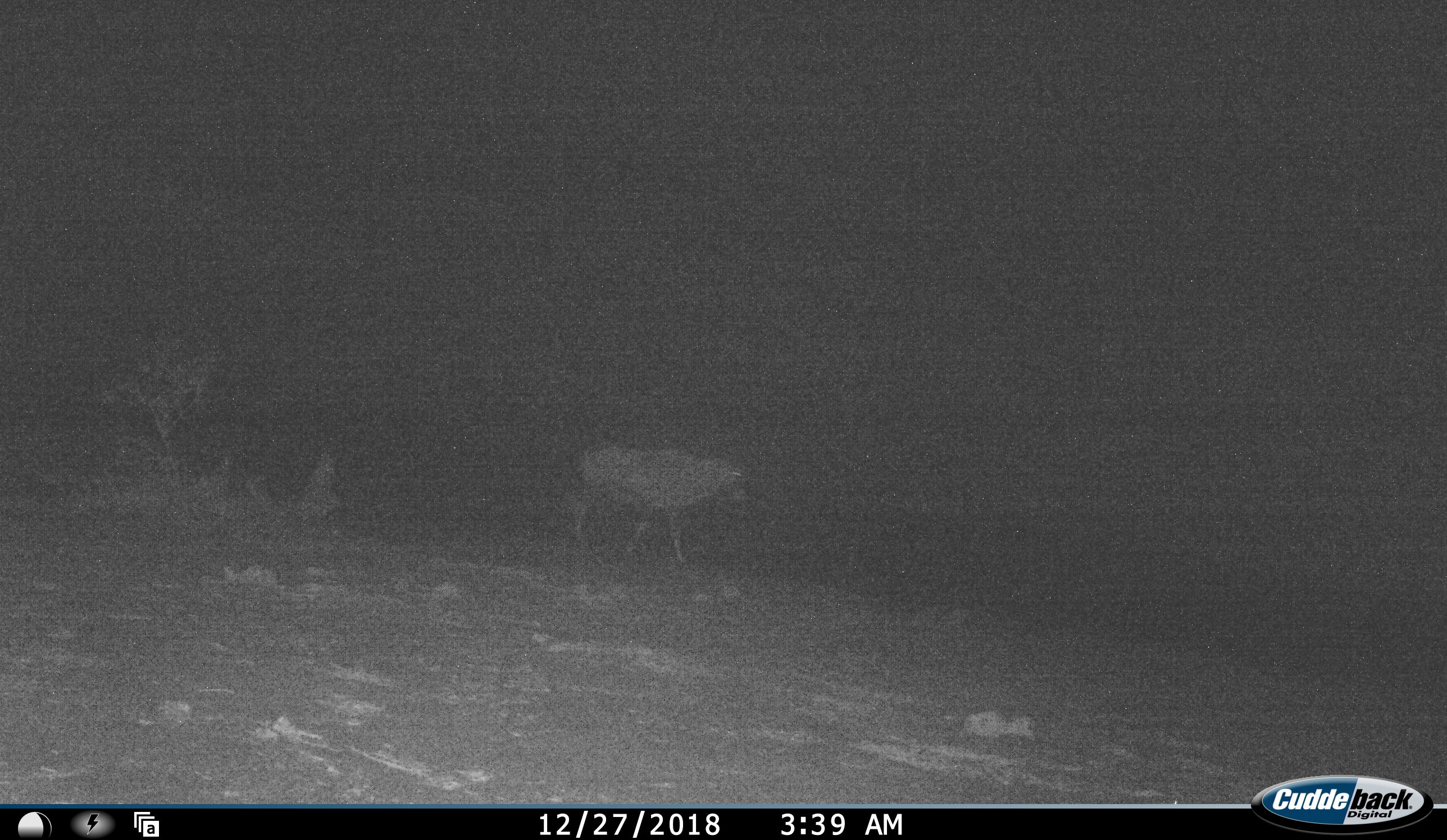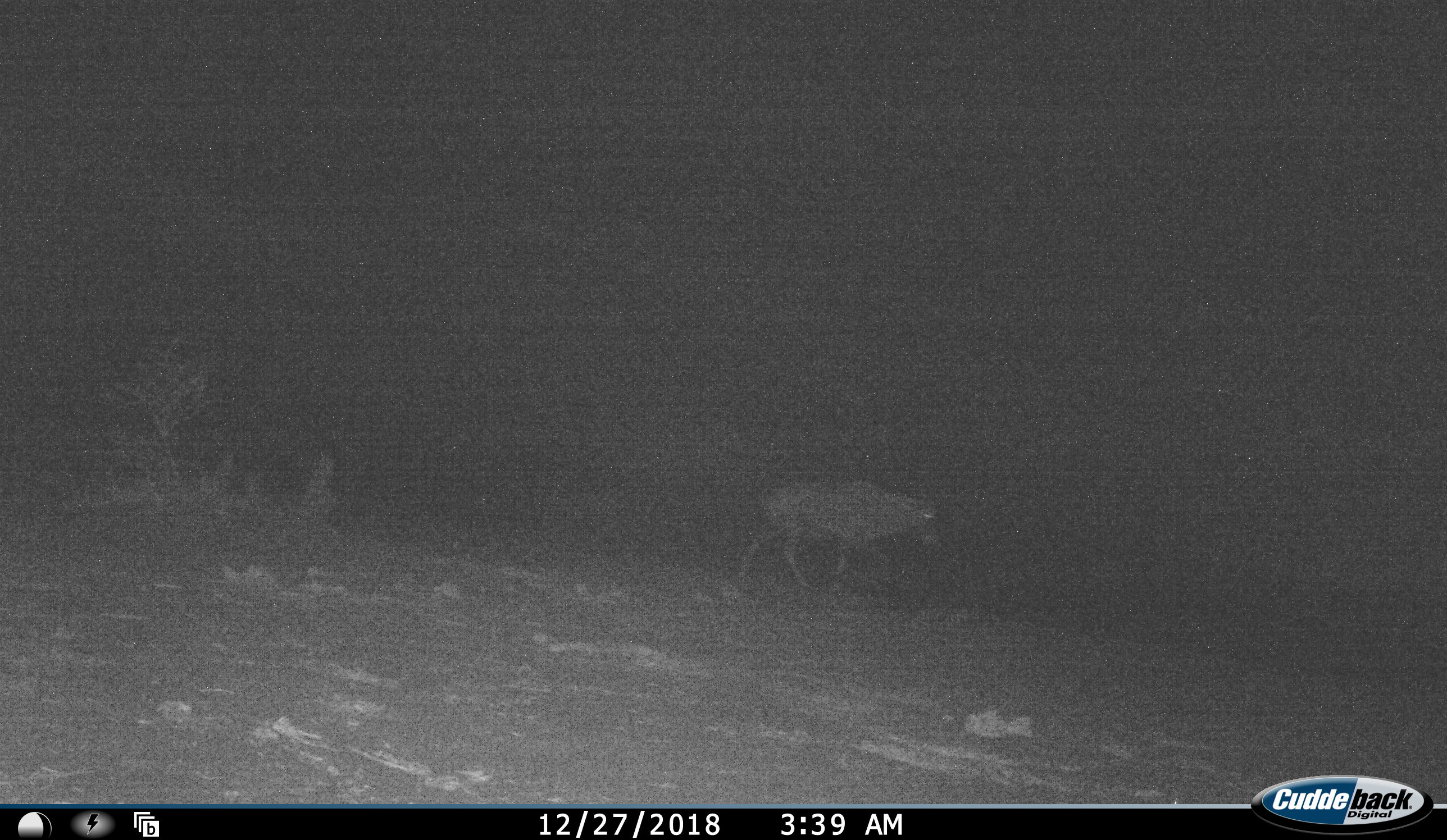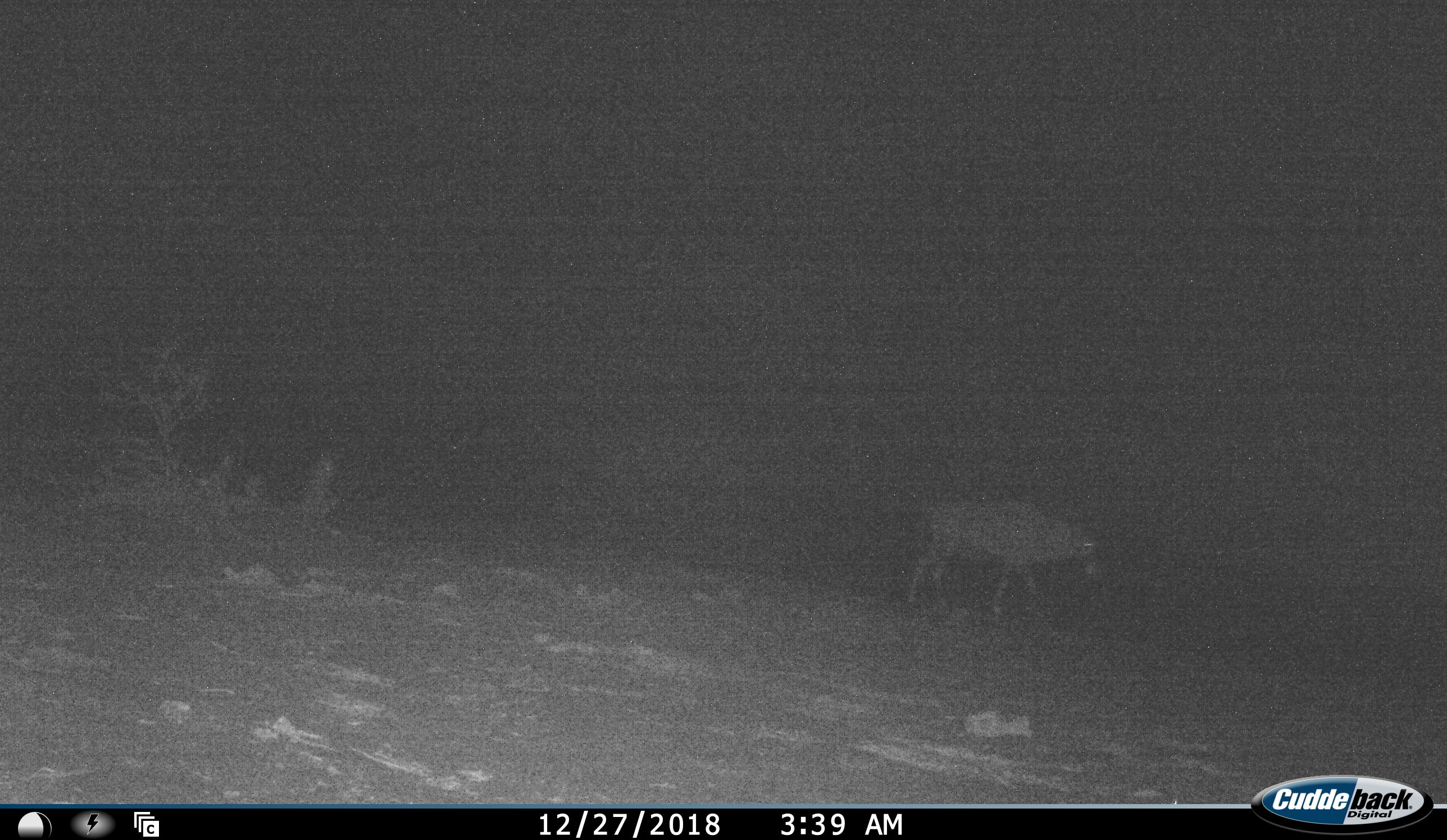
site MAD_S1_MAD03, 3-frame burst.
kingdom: Animalia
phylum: Chordata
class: Mammalia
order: Artiodactyla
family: Bovidae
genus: Connochaetes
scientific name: Connochaetes taurinus taurinus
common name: blue wildebeest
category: wildebeestblue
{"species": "wildebeestblue (blue wildebeest) (Connochaetes taurinus taurinus)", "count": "1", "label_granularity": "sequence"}